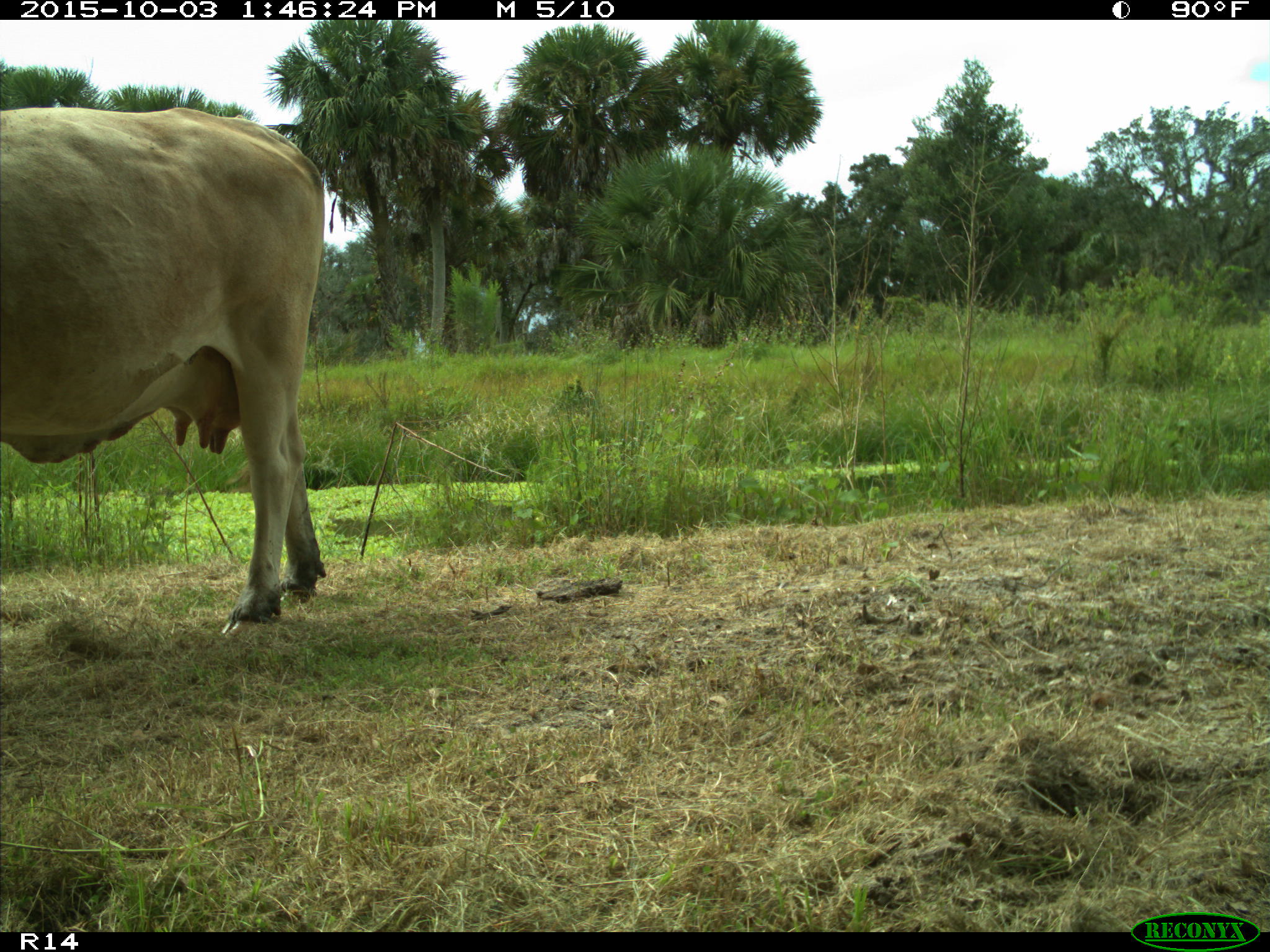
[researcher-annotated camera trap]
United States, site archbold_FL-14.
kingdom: Animalia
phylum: Chordata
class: Mammalia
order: Artiodactyla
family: Bovidae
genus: Bos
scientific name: Bos taurus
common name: domestic cow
Bos taurus (domestic cow).